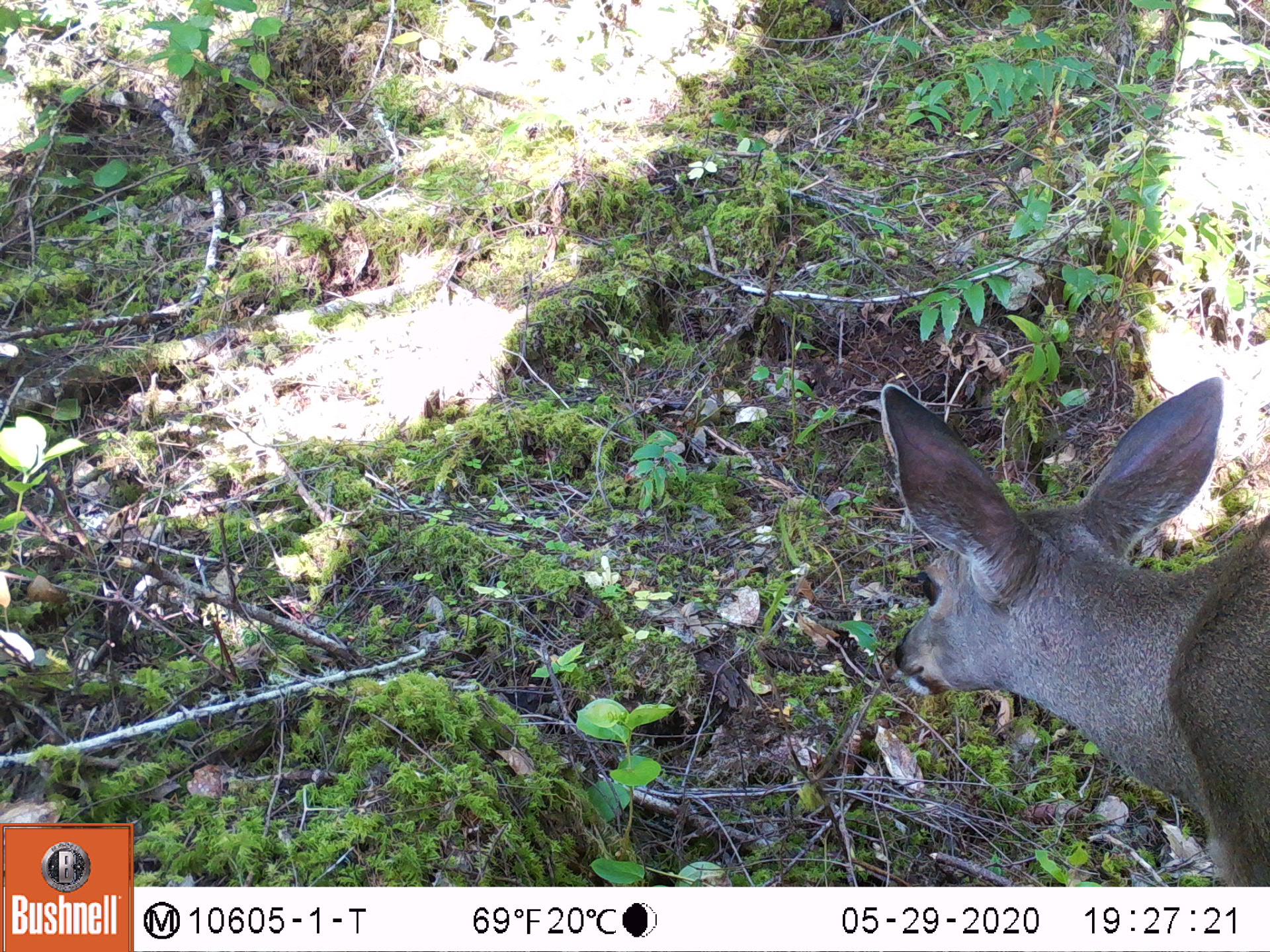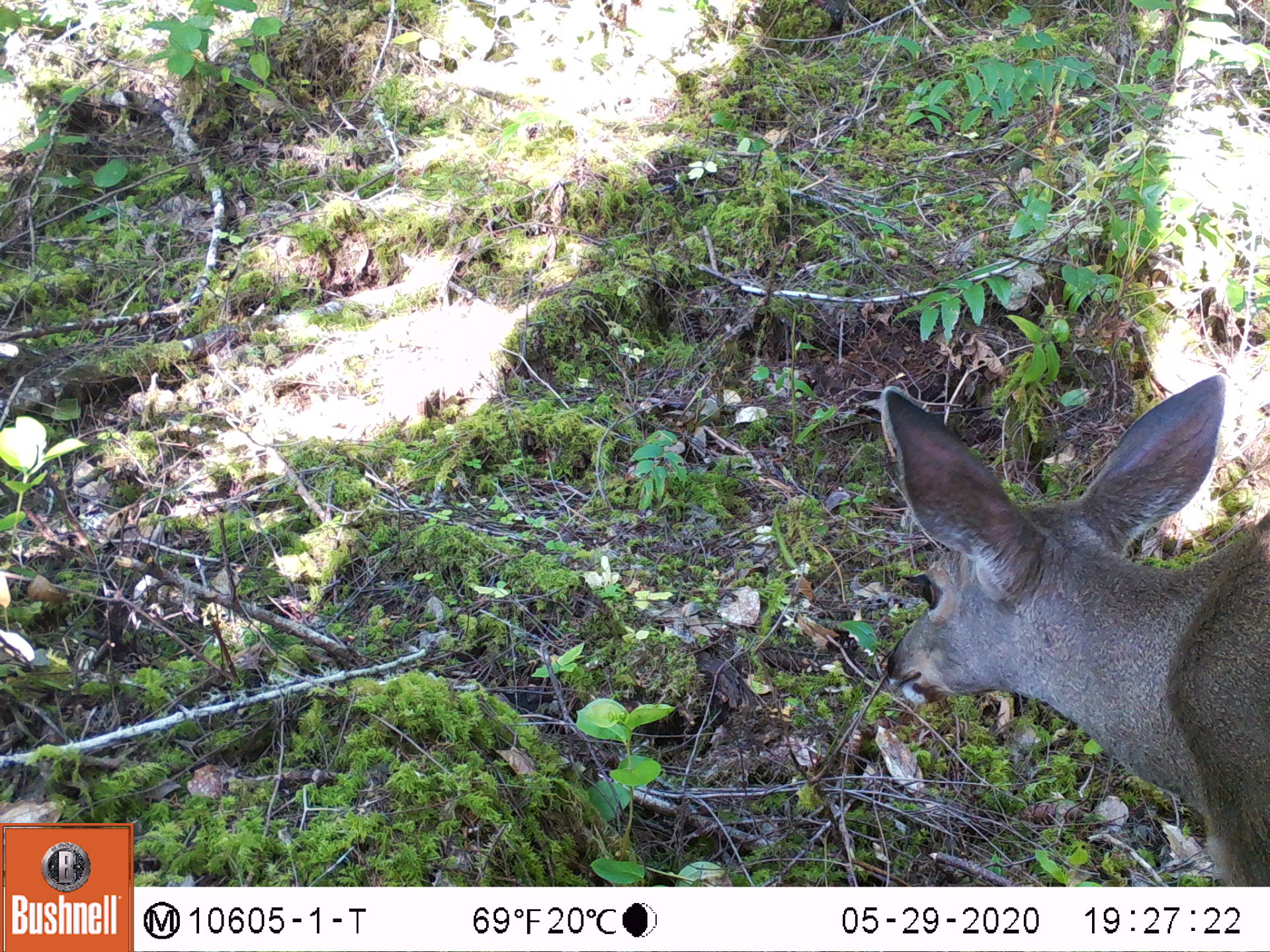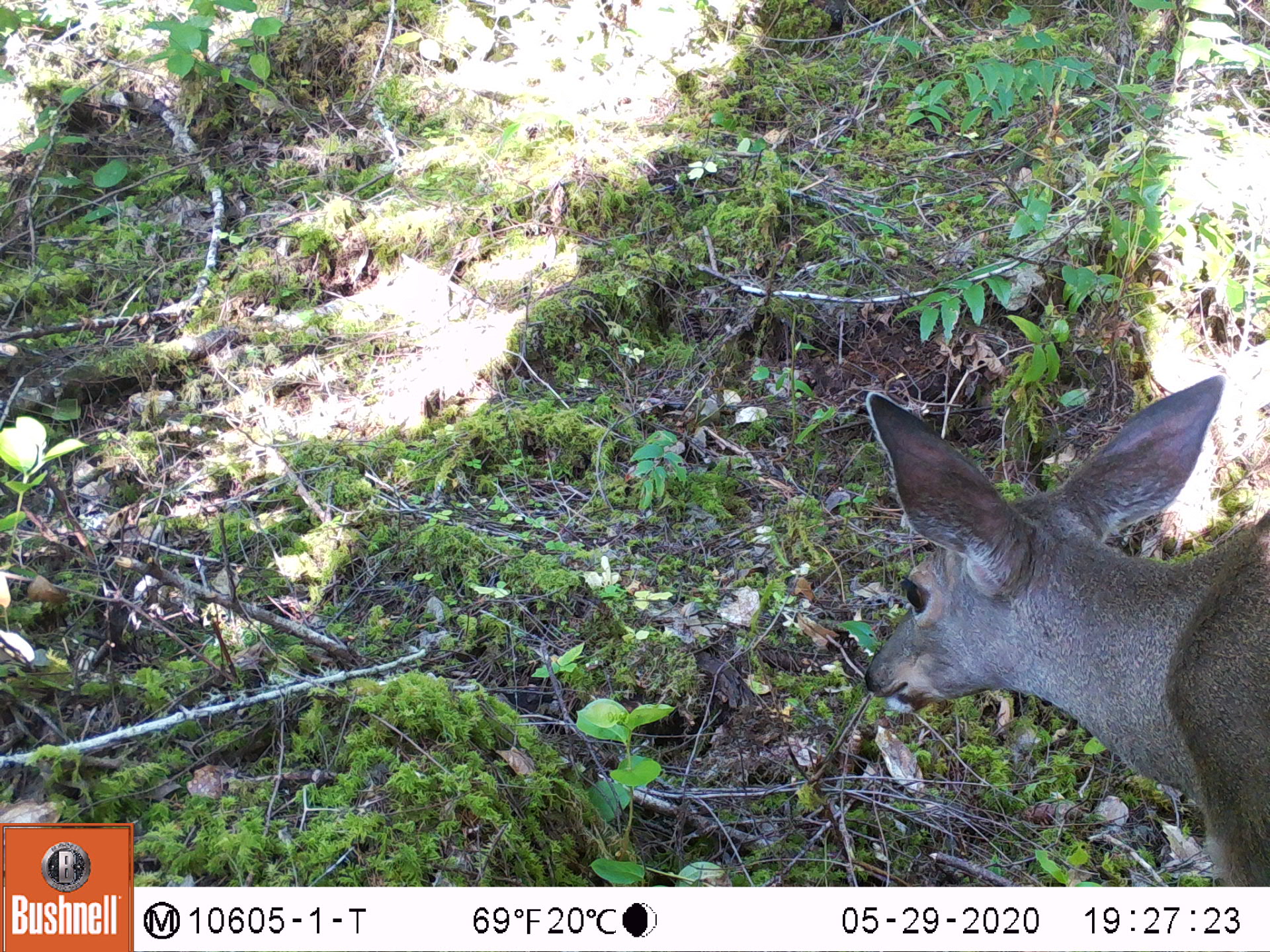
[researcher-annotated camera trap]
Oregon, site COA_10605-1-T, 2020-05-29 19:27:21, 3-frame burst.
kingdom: Animalia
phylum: Chordata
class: Mammalia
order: Artiodactyla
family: Cervidae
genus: Odocoileus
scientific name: Odocoileus hemionus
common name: black-tailed deer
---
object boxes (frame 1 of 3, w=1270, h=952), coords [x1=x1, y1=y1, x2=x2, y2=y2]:
black-tailed deer: [x1=867, y1=366, x2=1266, y2=880]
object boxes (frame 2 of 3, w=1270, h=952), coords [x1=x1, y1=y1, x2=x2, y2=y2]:
black-tailed deer: [x1=867, y1=371, x2=1266, y2=878]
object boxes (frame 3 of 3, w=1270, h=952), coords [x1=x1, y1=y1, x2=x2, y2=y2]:
black-tailed deer: [x1=849, y1=366, x2=1268, y2=880]